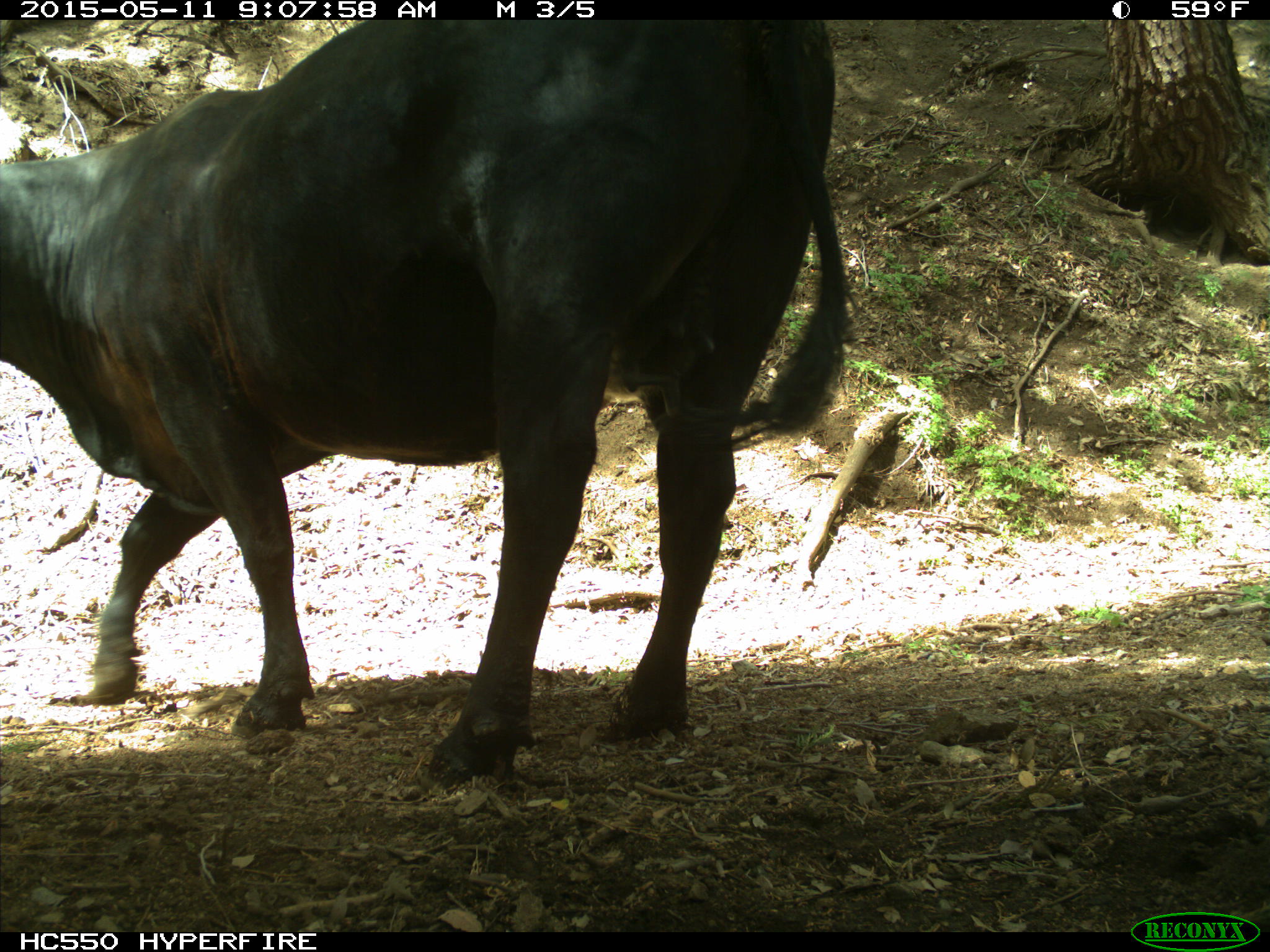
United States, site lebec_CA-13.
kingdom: Animalia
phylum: Chordata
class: Mammalia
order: Artiodactyla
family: Bovidae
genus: Bos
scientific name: Bos taurus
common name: domestic cow